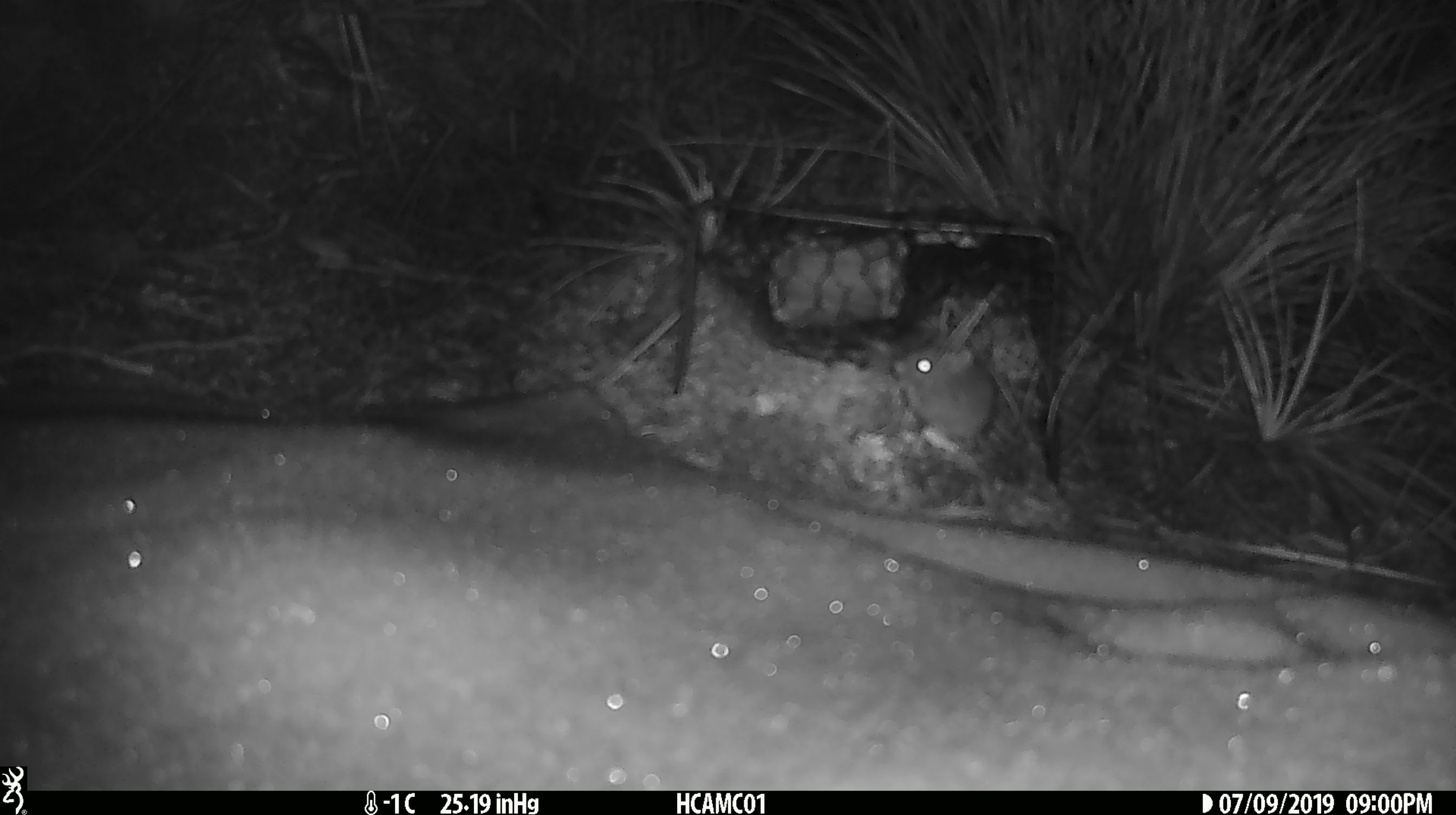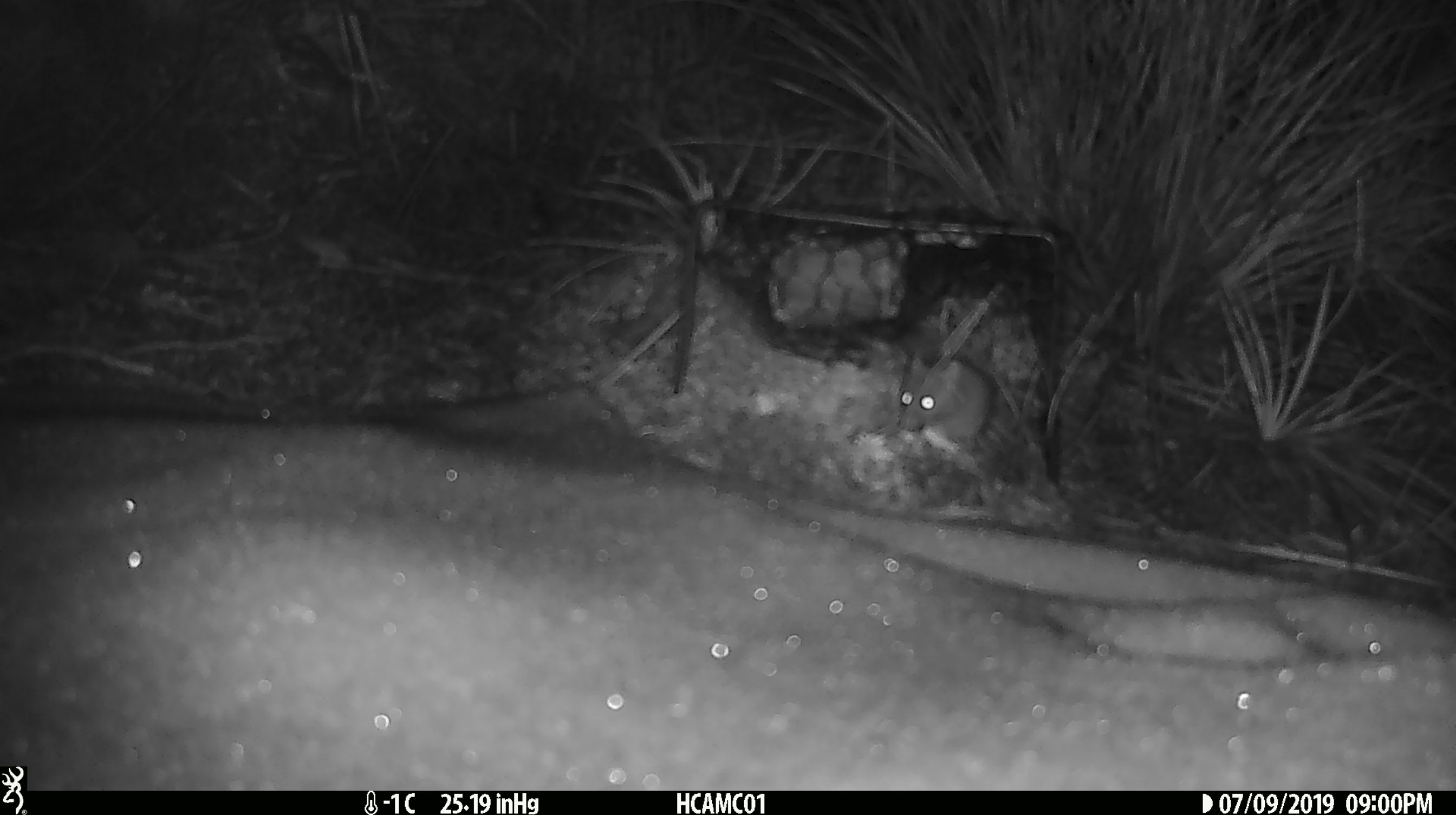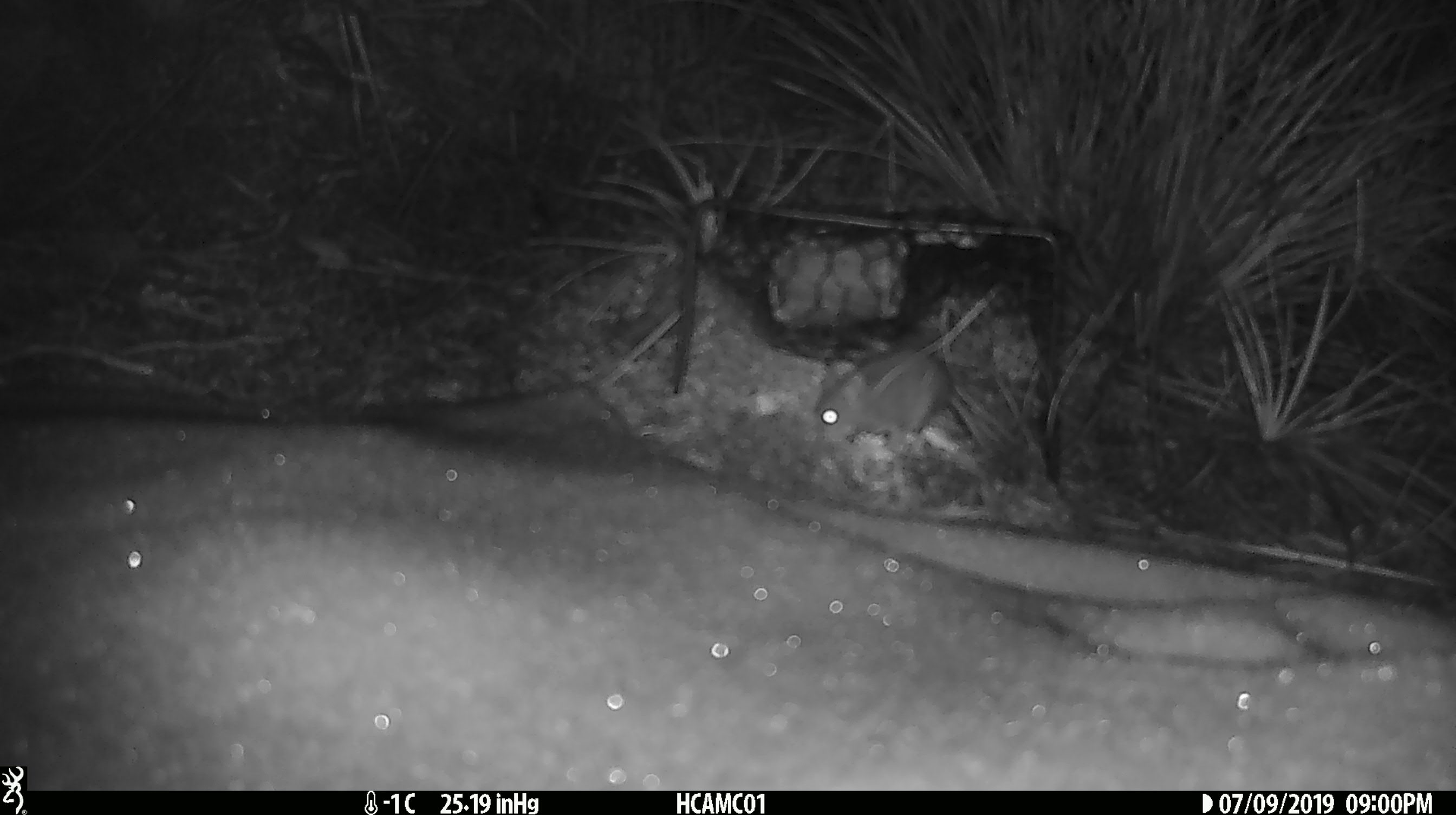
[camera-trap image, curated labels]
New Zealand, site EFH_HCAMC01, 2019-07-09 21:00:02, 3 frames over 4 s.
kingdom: Animalia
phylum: Chordata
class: Mammalia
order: Rodentia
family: Muridae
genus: Mus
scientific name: Mus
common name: mouse